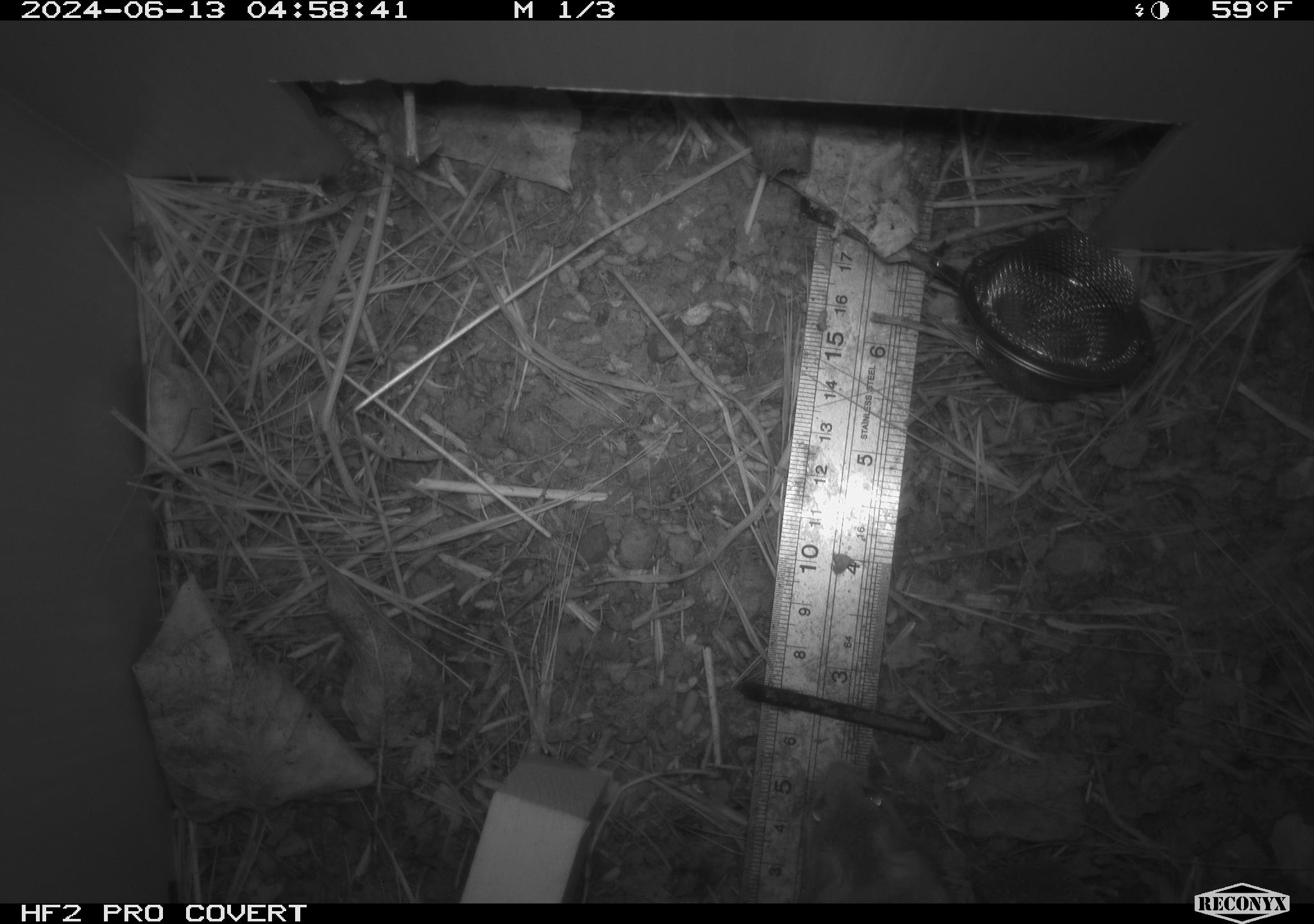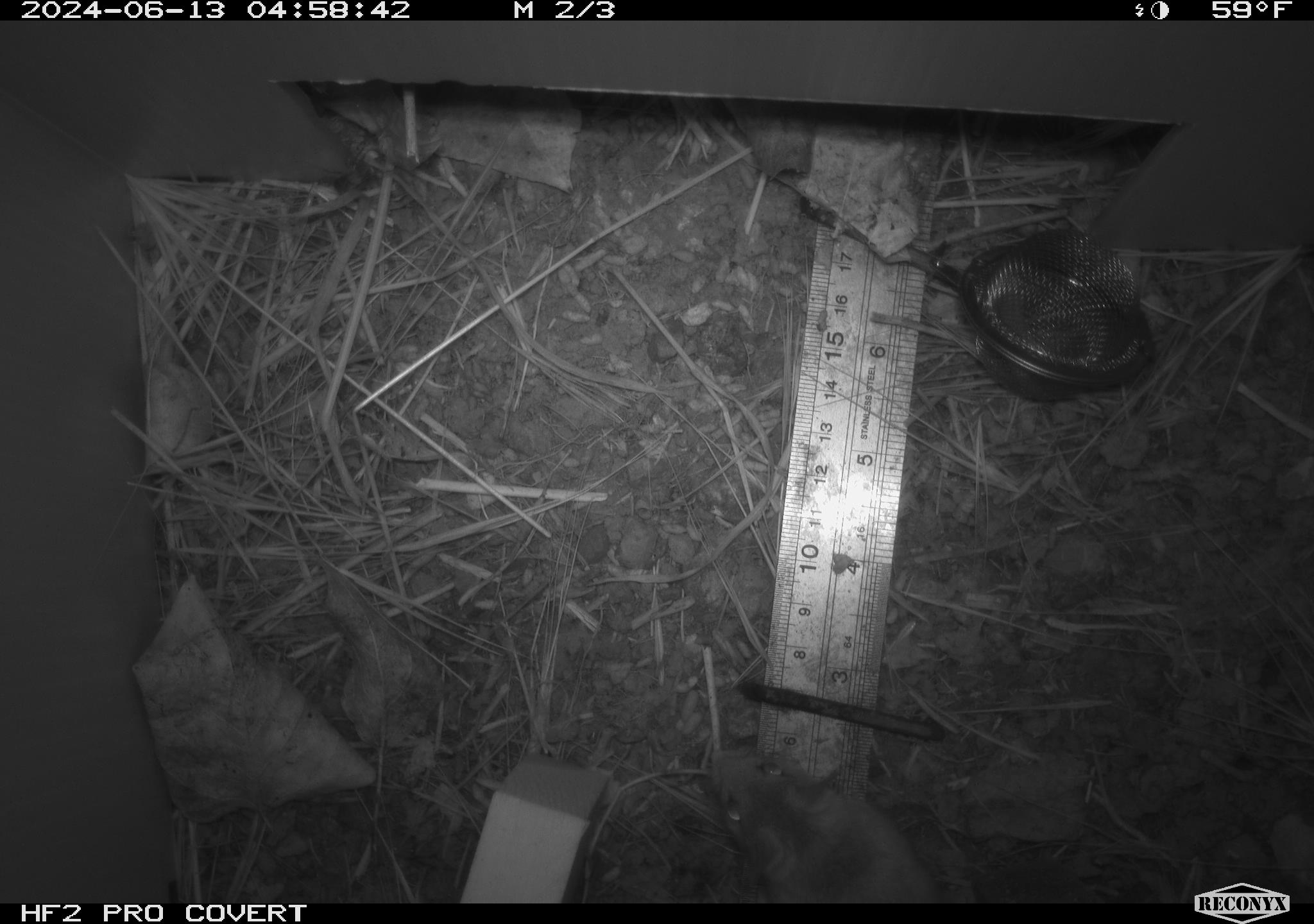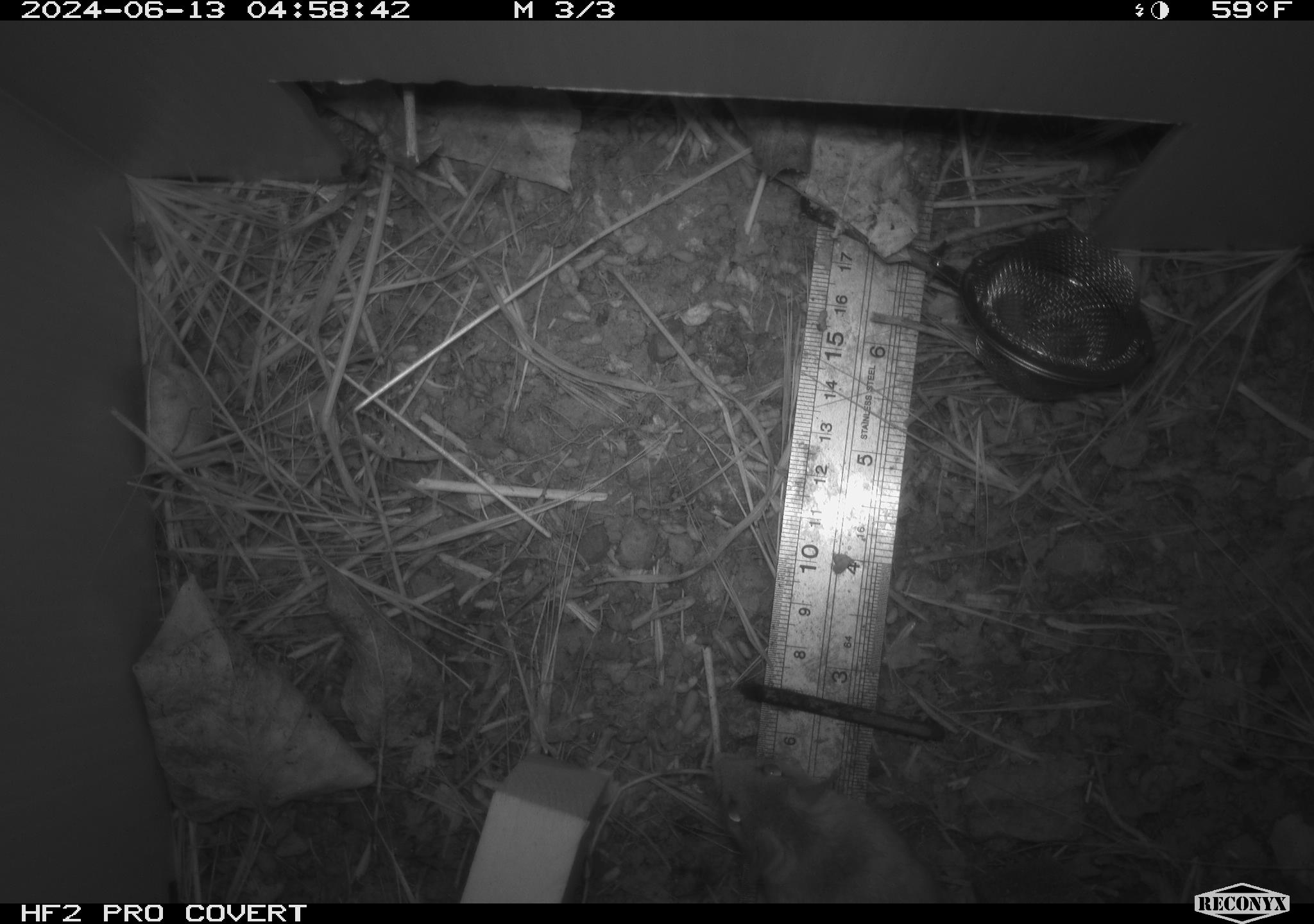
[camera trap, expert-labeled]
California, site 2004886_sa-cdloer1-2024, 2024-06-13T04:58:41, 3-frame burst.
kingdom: Animalia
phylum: Arthropoda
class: Insecta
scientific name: Insecta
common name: insect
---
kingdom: Animalia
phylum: Chordata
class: Mammalia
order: Rodentia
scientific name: Rodentia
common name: mouse species